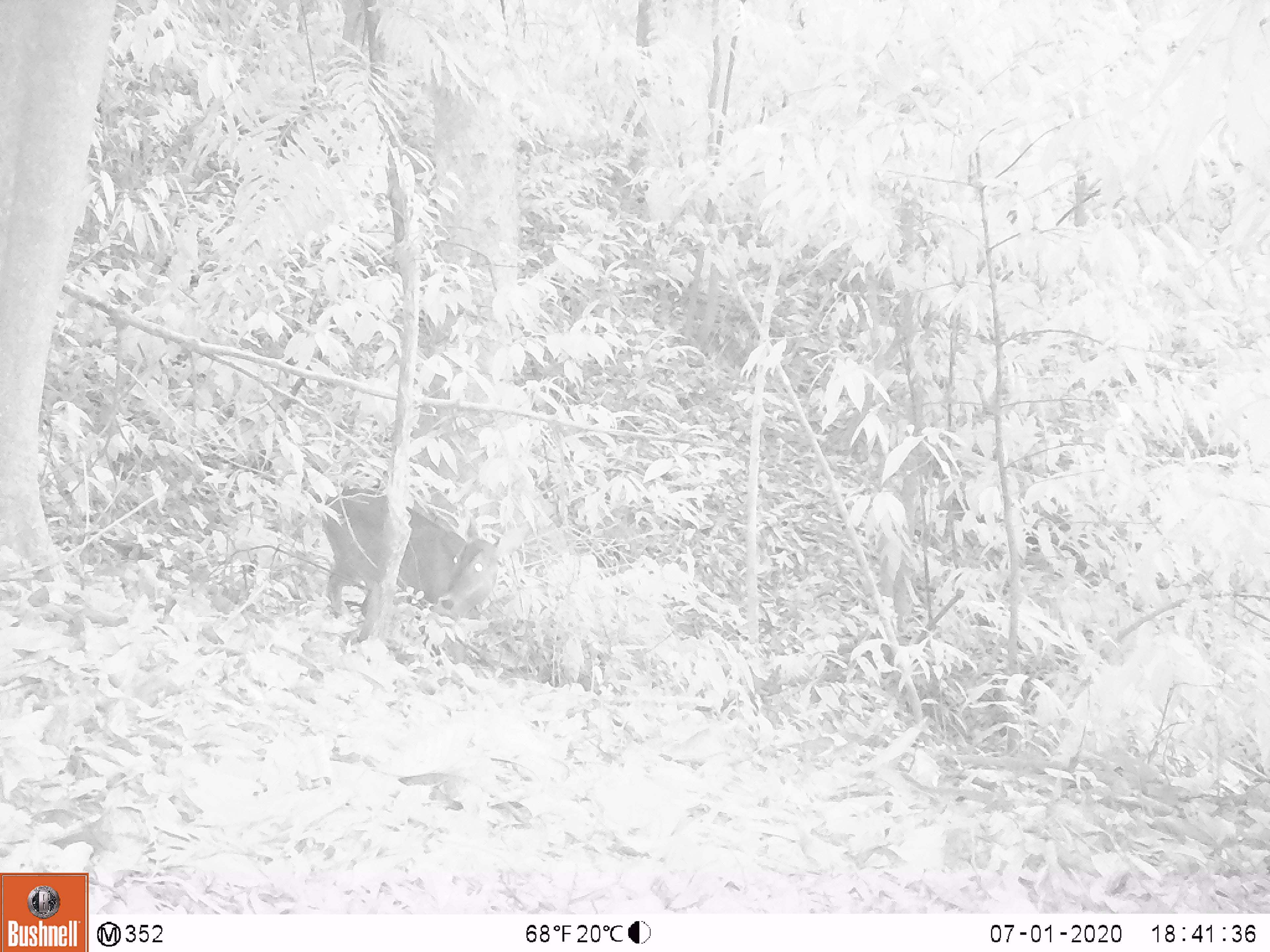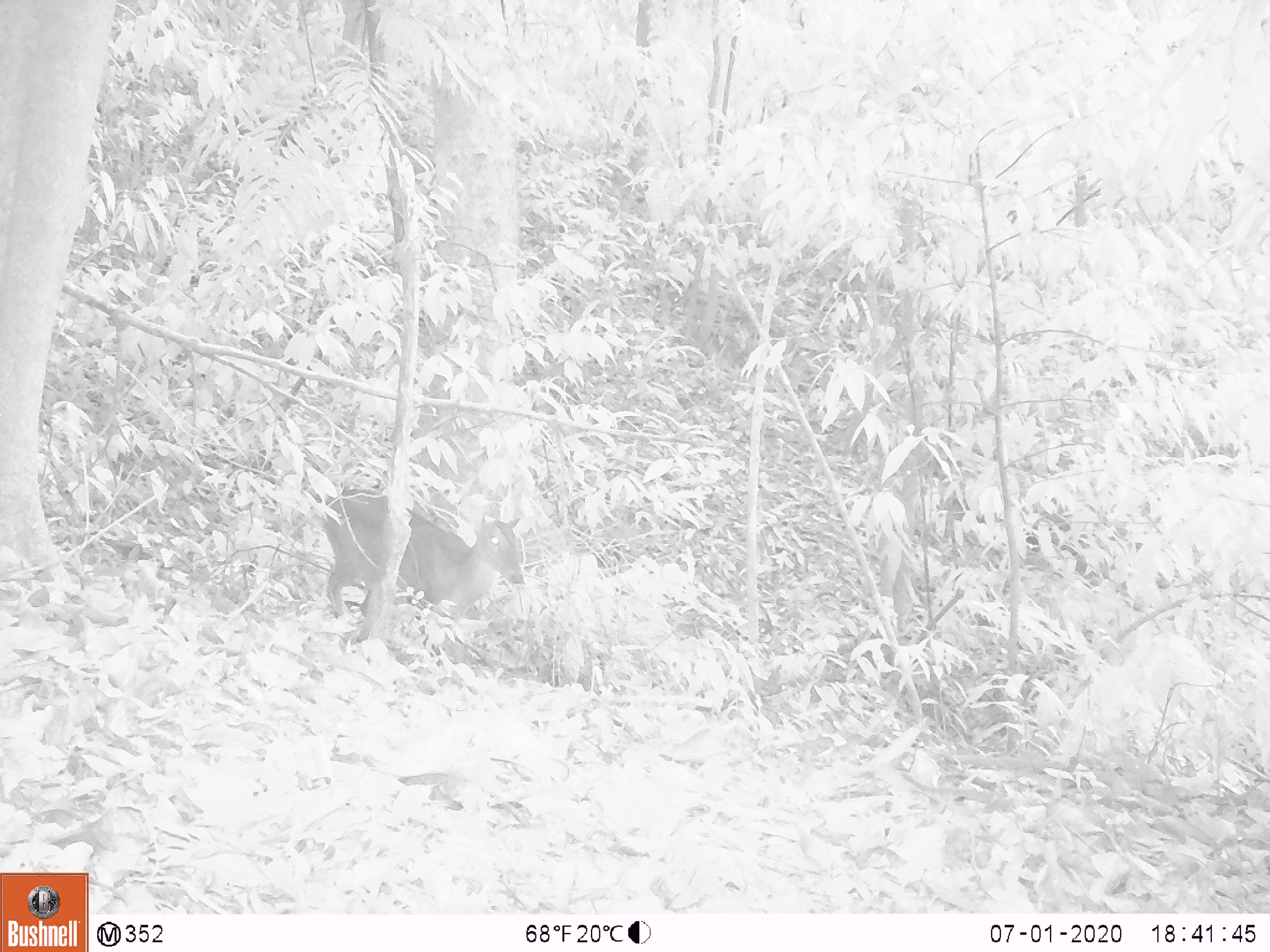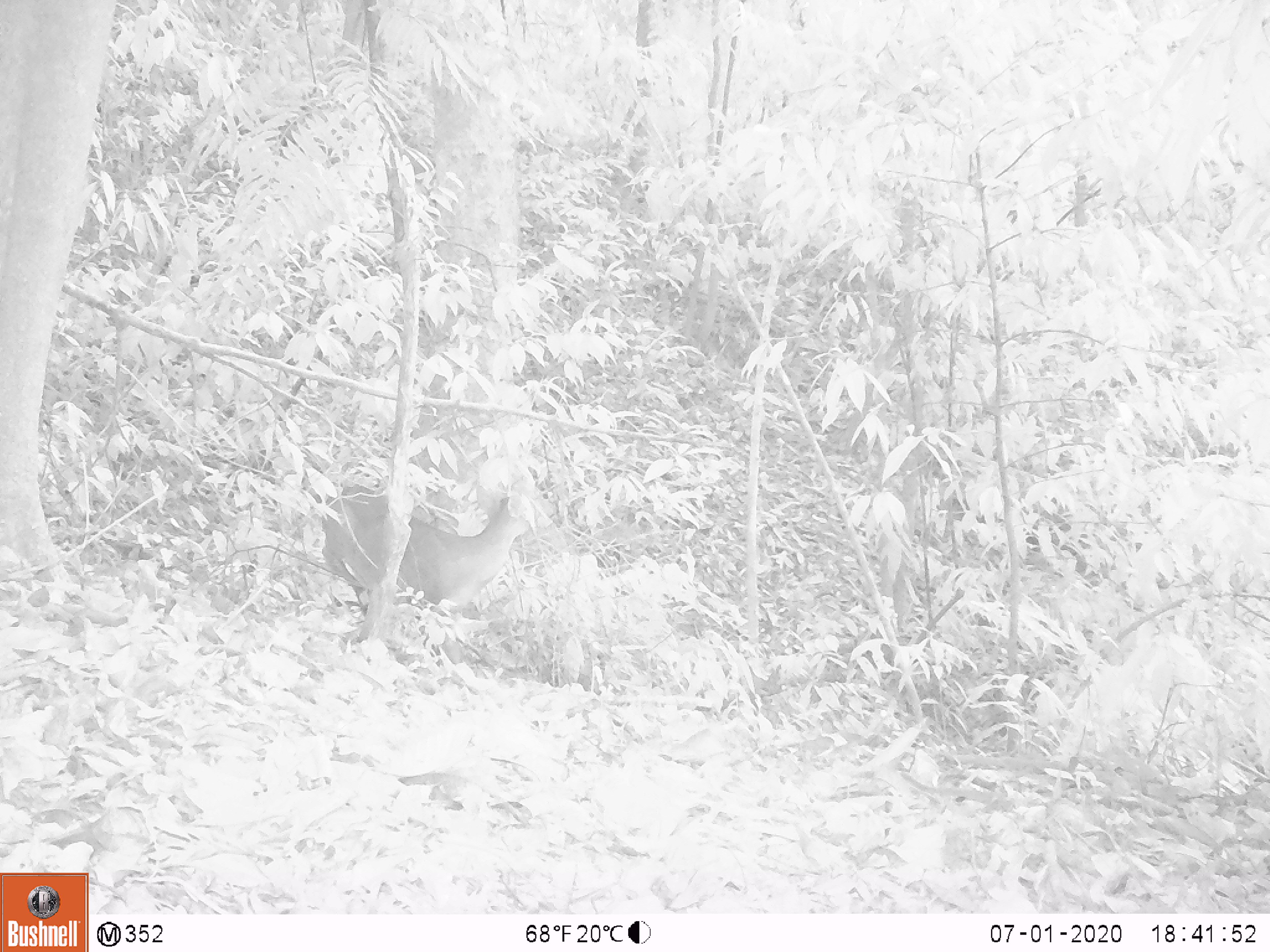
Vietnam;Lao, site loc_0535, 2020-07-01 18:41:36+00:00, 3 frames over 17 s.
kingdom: Animalia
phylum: Chordata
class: Mammalia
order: Artiodactyla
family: Cervidae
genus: Muntiacus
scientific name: Muntiacus vuquangensis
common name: large-antlered muntjac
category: large antlered muntjac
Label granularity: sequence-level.